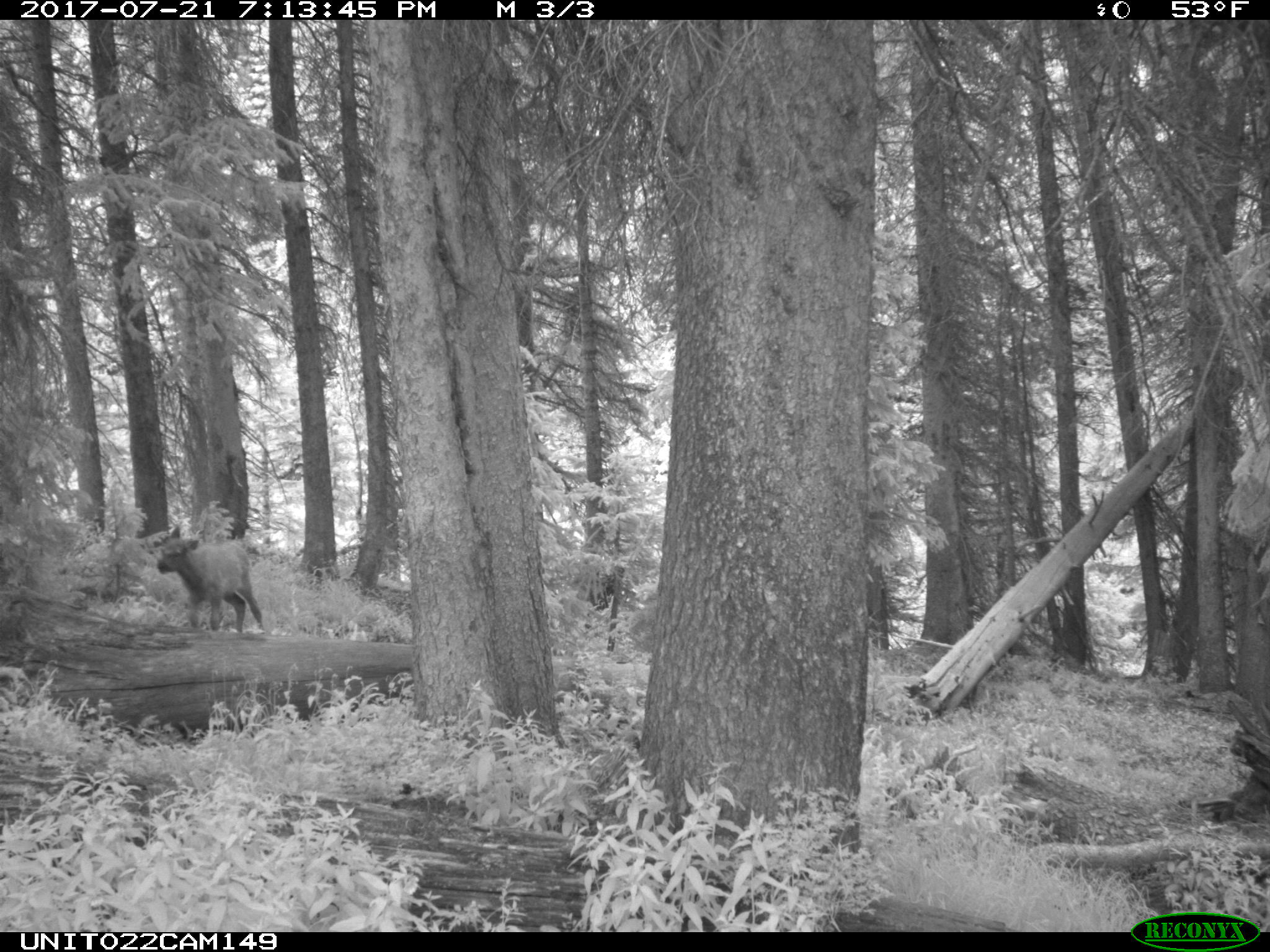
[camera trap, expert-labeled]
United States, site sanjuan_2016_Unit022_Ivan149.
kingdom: Animalia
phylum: Chordata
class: Mammalia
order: Artiodactyla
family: Cervidae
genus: Cervus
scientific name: Cervus elaphus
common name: red deer